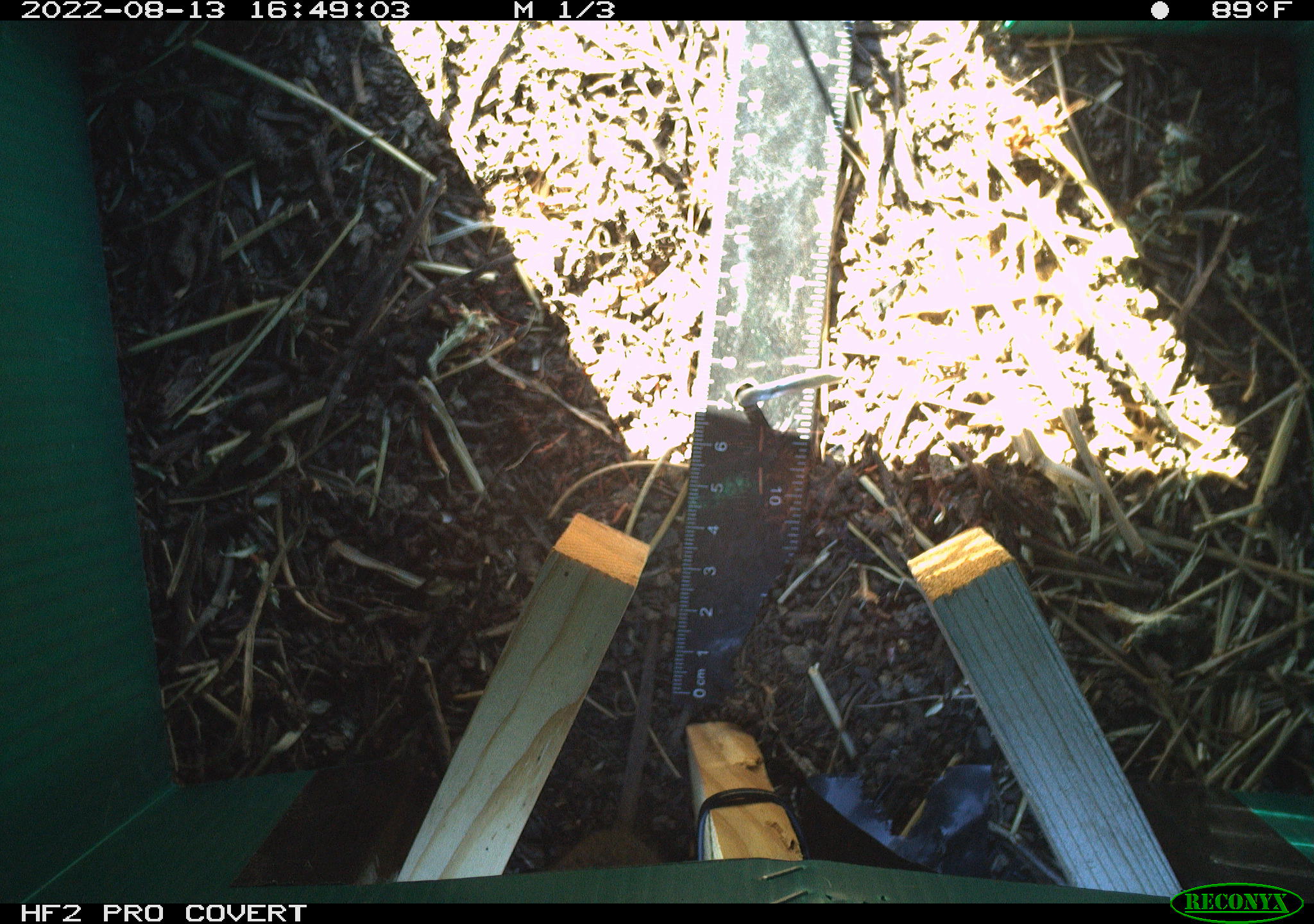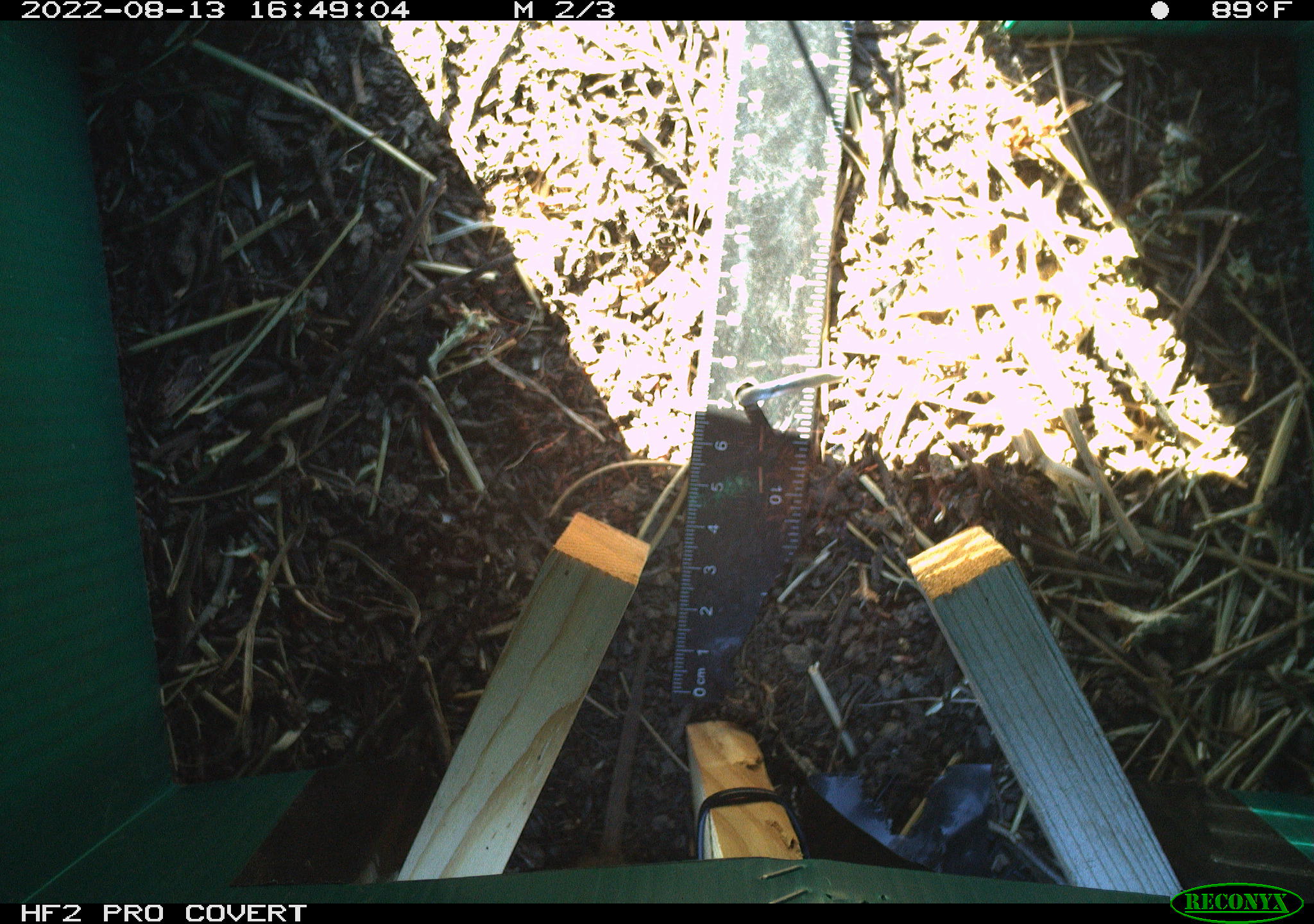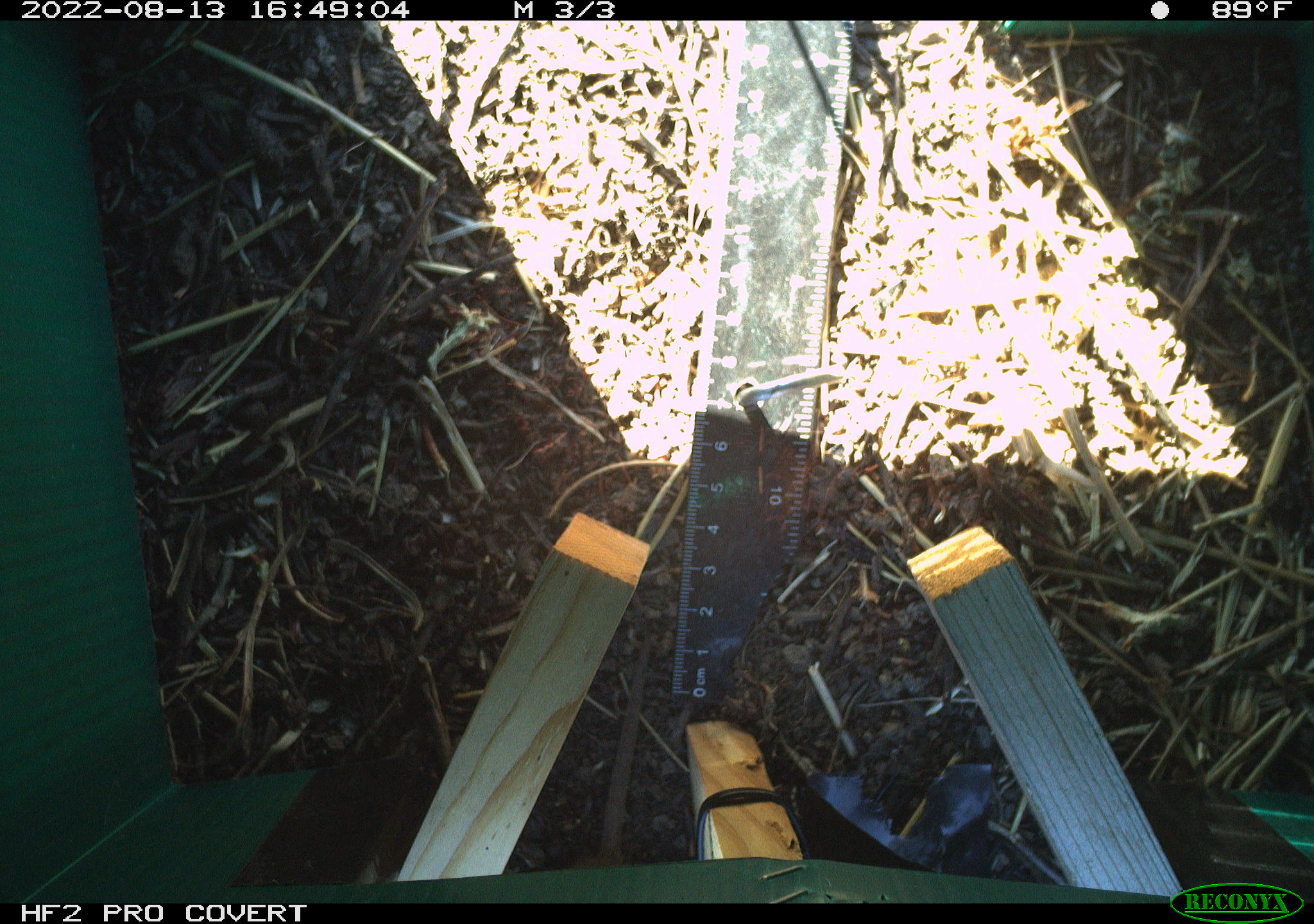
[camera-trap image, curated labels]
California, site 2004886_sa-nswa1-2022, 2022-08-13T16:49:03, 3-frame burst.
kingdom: Animalia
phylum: Chordata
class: Mammalia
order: Rodentia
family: Cricetidae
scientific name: Cricetidae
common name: hamsters, voles, lemmings, and allies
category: cricetidae family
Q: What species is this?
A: Cricetidae family (hamsters, voles, lemmings, and allies) (Cricetidae).